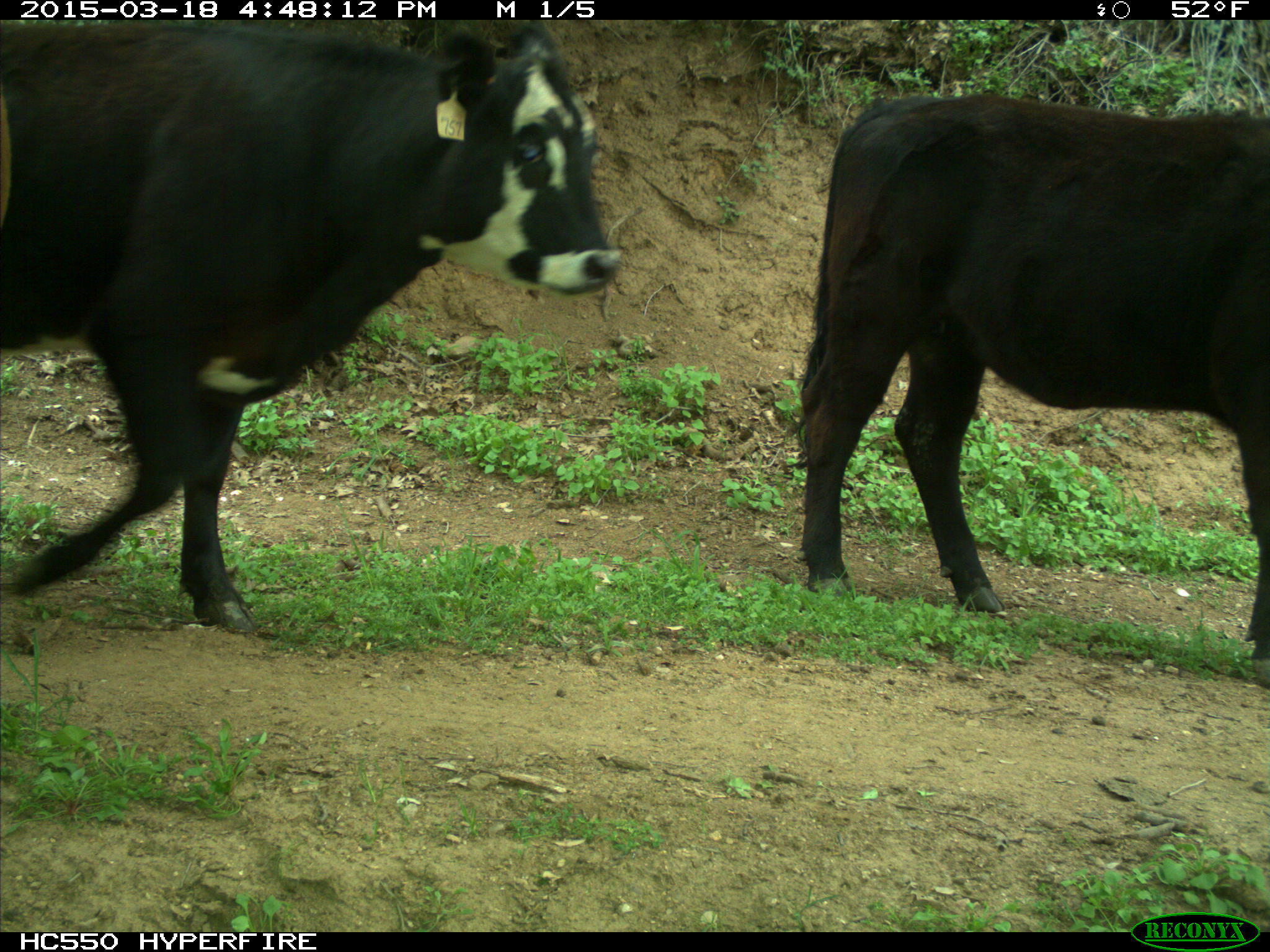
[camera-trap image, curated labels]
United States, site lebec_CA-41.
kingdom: Animalia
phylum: Chordata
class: Mammalia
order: Artiodactyla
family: Bovidae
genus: Bos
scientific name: Bos taurus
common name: domestic cow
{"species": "Bos taurus (domestic cow)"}